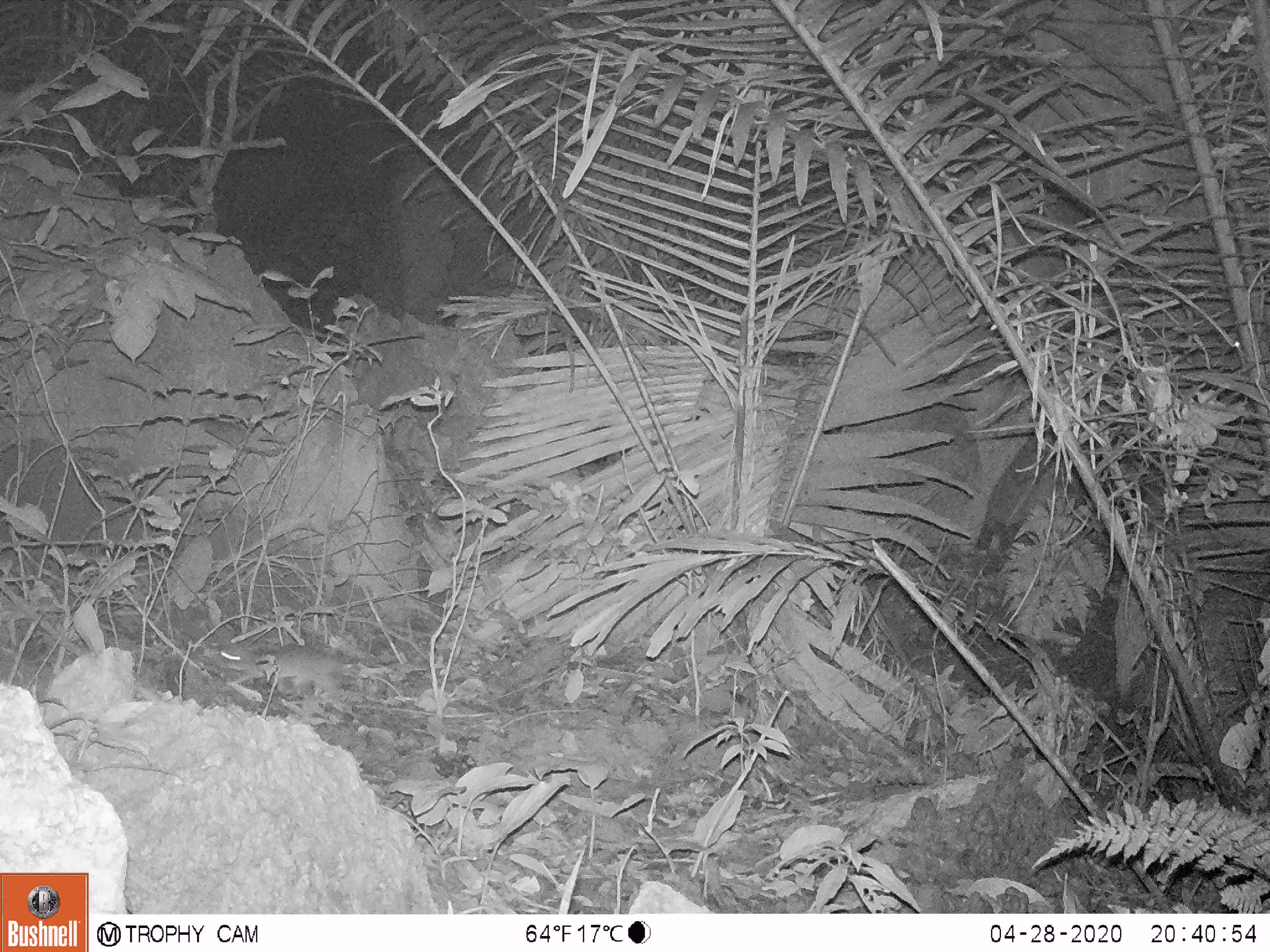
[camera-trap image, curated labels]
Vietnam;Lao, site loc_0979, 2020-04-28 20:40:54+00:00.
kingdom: Animalia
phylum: Chordata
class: Mammalia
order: Rodentia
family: Muridae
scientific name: Muridae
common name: old-world mice and rats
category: unidentified murid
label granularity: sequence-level